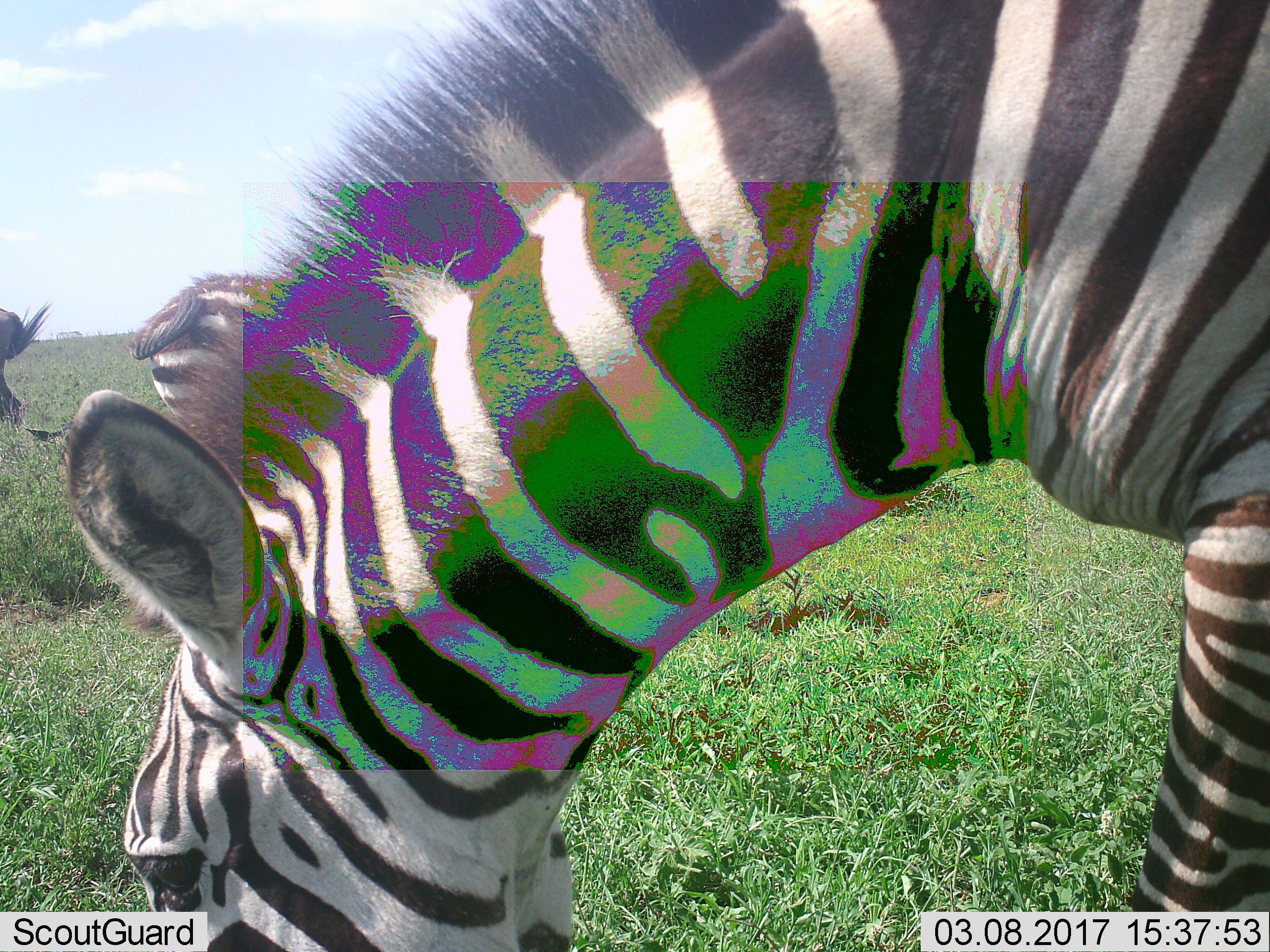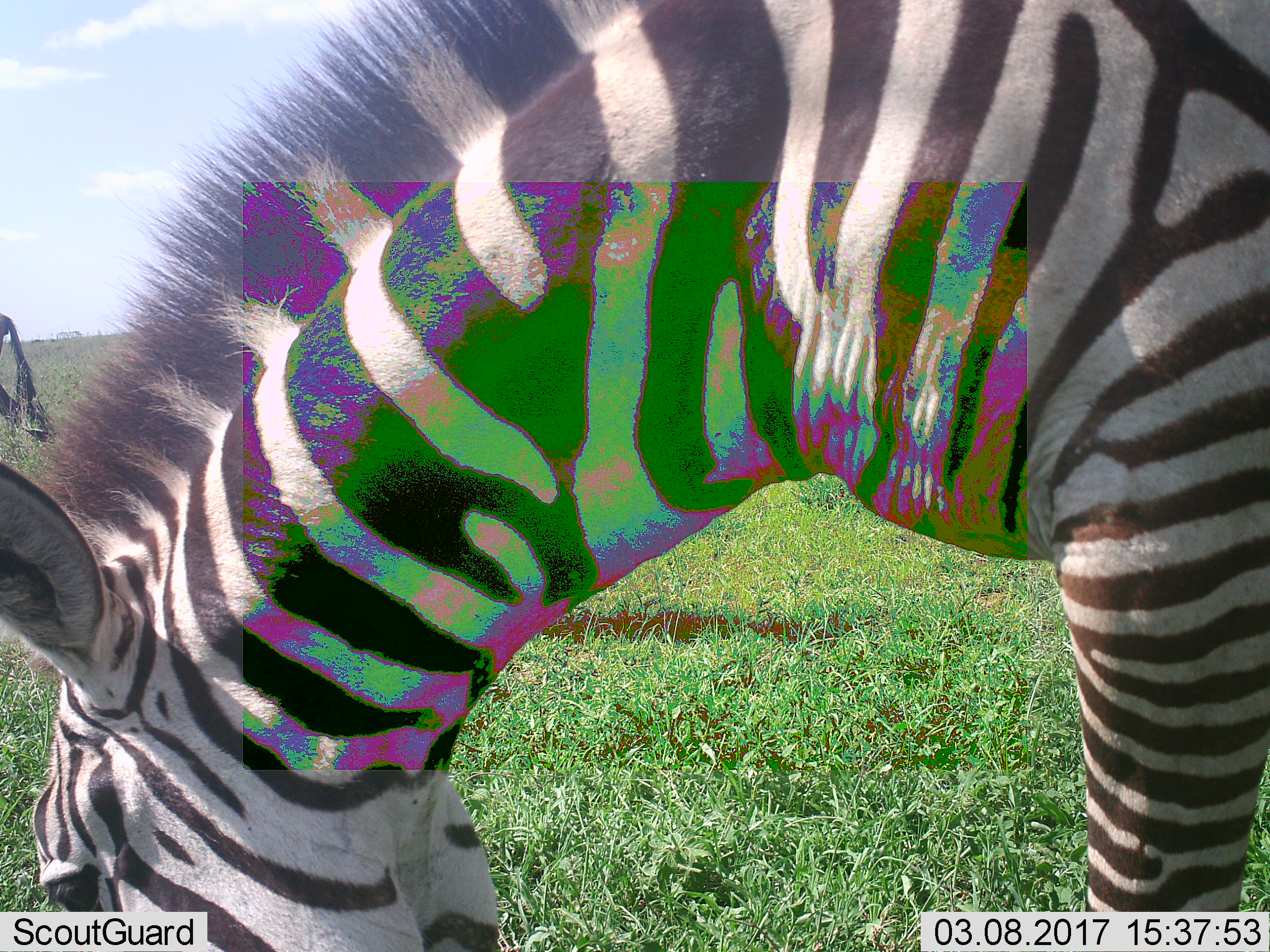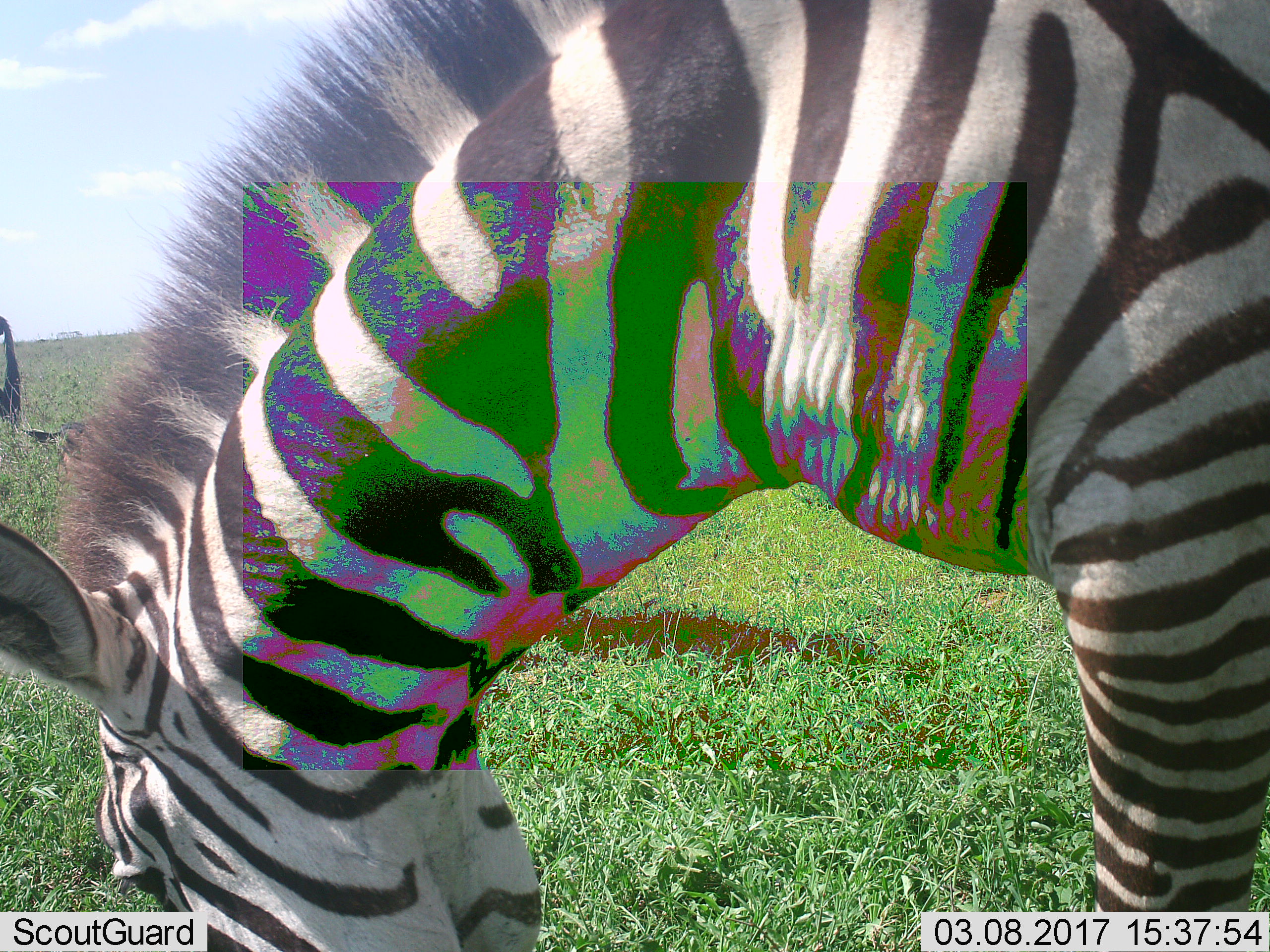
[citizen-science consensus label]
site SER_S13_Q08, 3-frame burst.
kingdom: Animalia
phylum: Chordata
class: Mammalia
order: Perissodactyla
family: Equidae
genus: Equus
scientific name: Equus quagga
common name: plains zebra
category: zebraplains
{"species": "zebraplains (plains zebra) (Equus quagga)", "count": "2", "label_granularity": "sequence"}